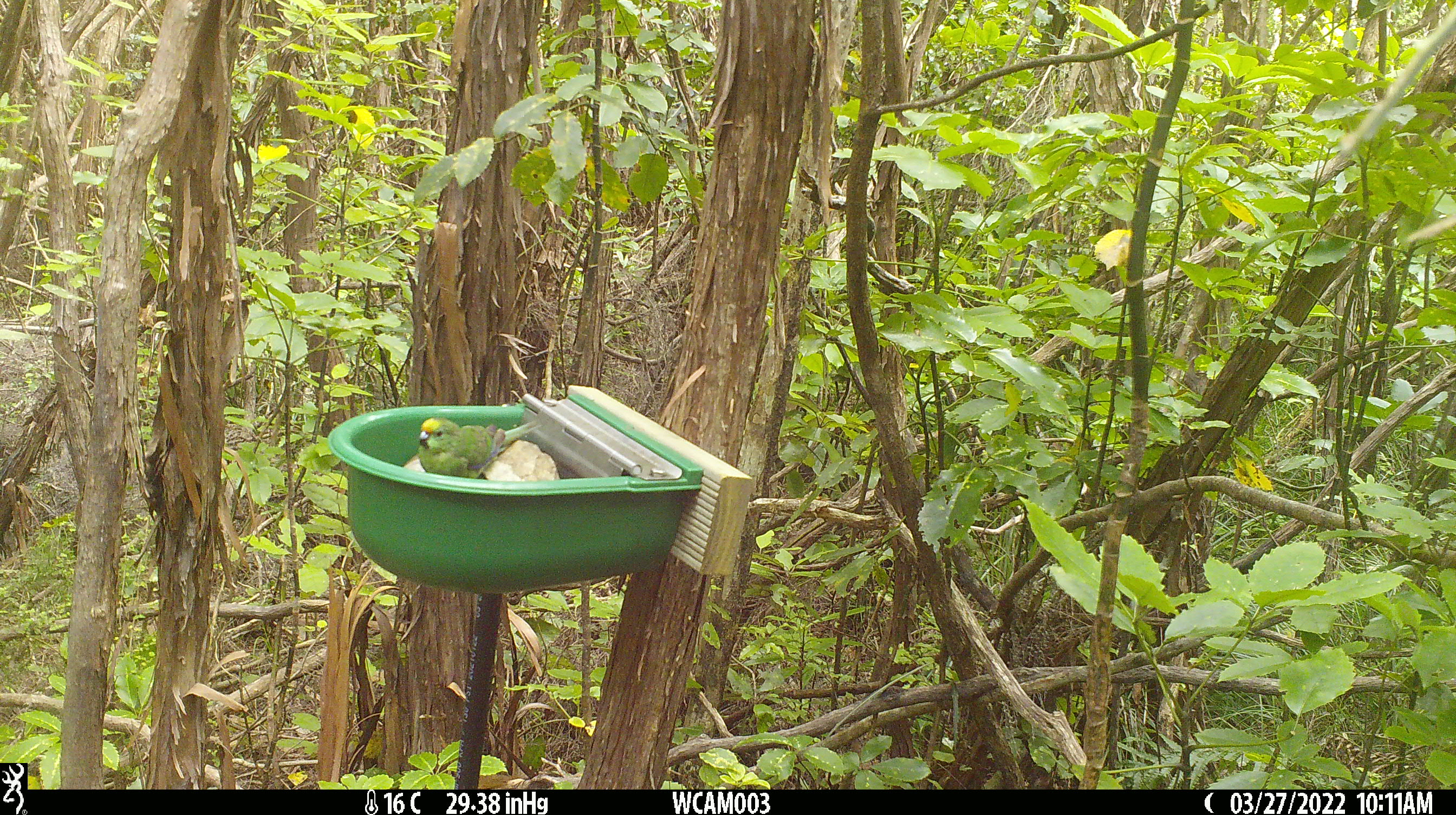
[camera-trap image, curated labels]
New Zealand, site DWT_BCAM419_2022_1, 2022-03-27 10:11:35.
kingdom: Animalia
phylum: Chordata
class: Aves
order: Psittaciformes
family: Psittaculidae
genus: Cyanoramphus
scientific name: Cyanoramphus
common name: parakeet